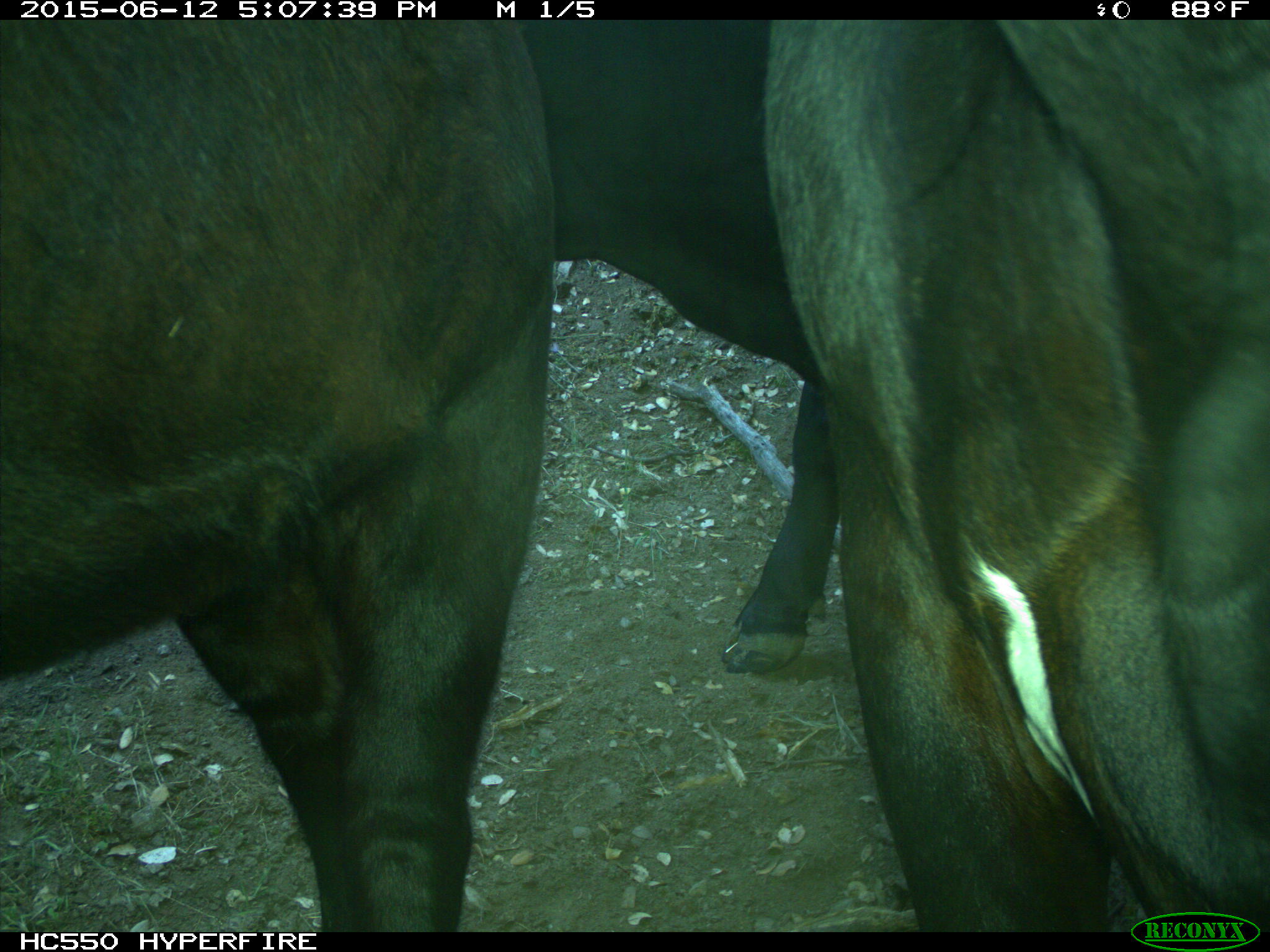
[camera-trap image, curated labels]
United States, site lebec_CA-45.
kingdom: Animalia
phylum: Chordata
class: Mammalia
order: Artiodactyla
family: Bovidae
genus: Bos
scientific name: Bos taurus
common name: domestic cow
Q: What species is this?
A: Bos taurus (domestic cow).